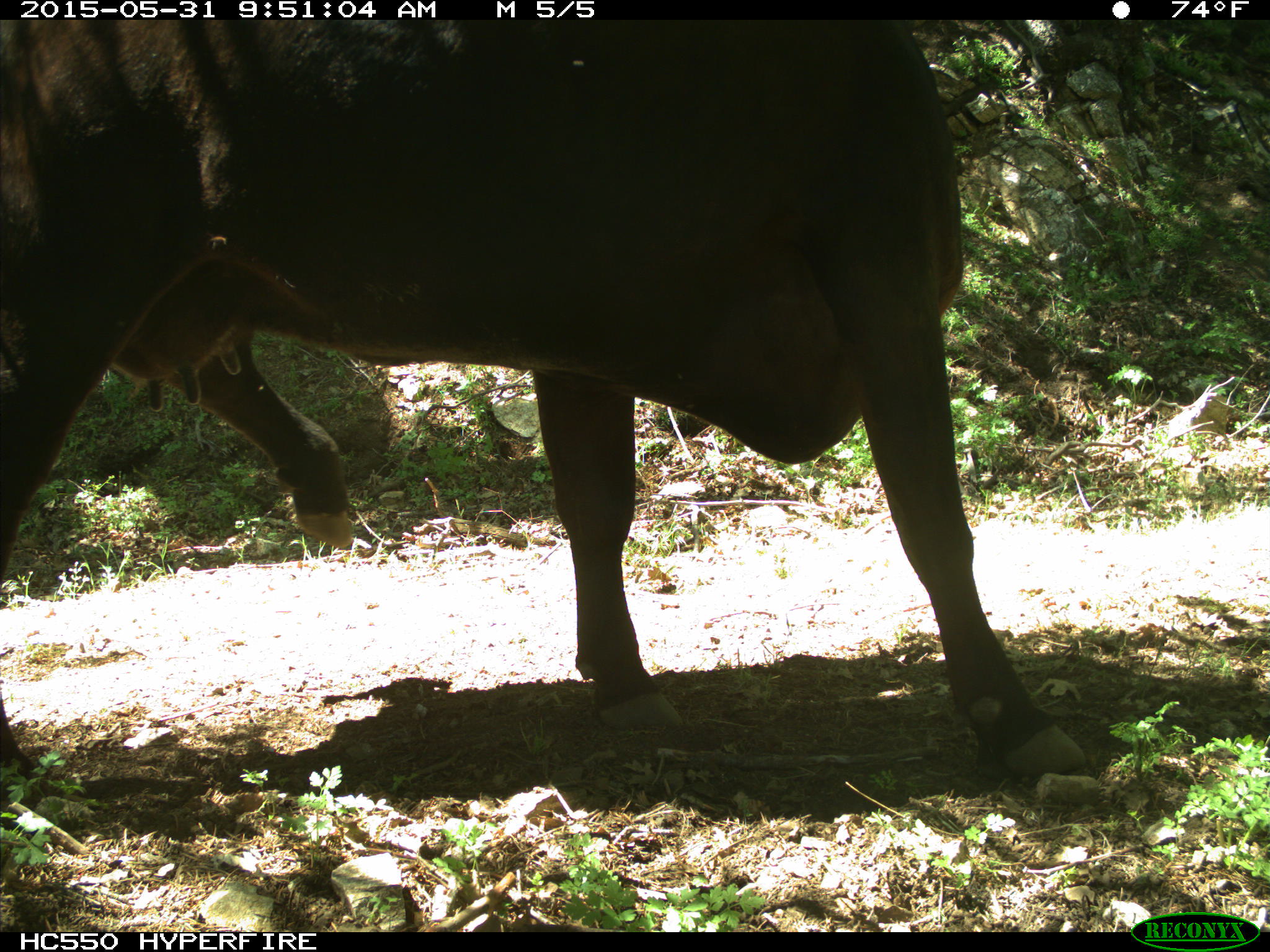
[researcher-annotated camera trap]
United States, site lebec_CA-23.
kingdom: Animalia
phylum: Chordata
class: Mammalia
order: Artiodactyla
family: Bovidae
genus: Bos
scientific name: Bos taurus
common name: domestic cow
Bos taurus (domestic cow).